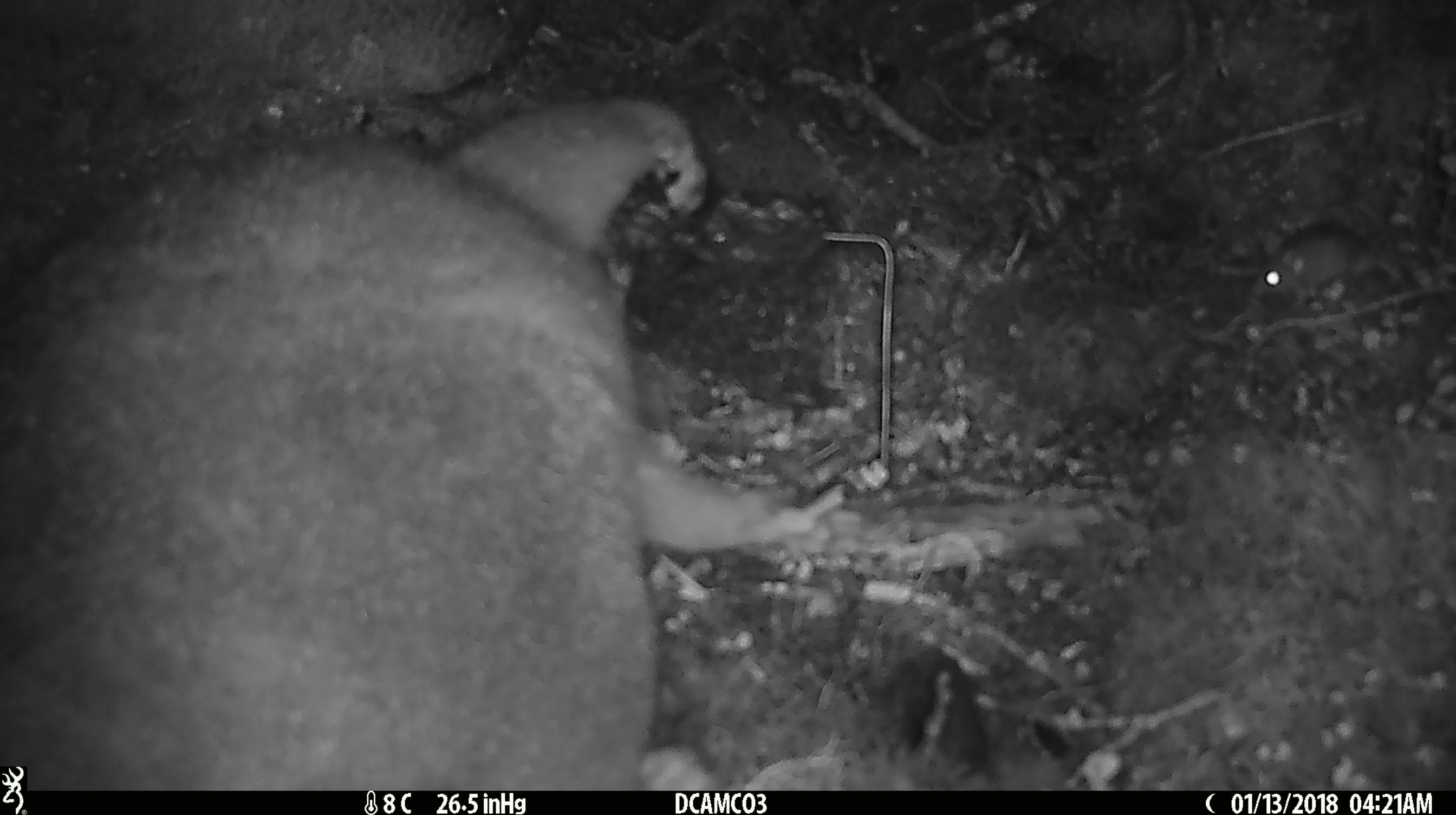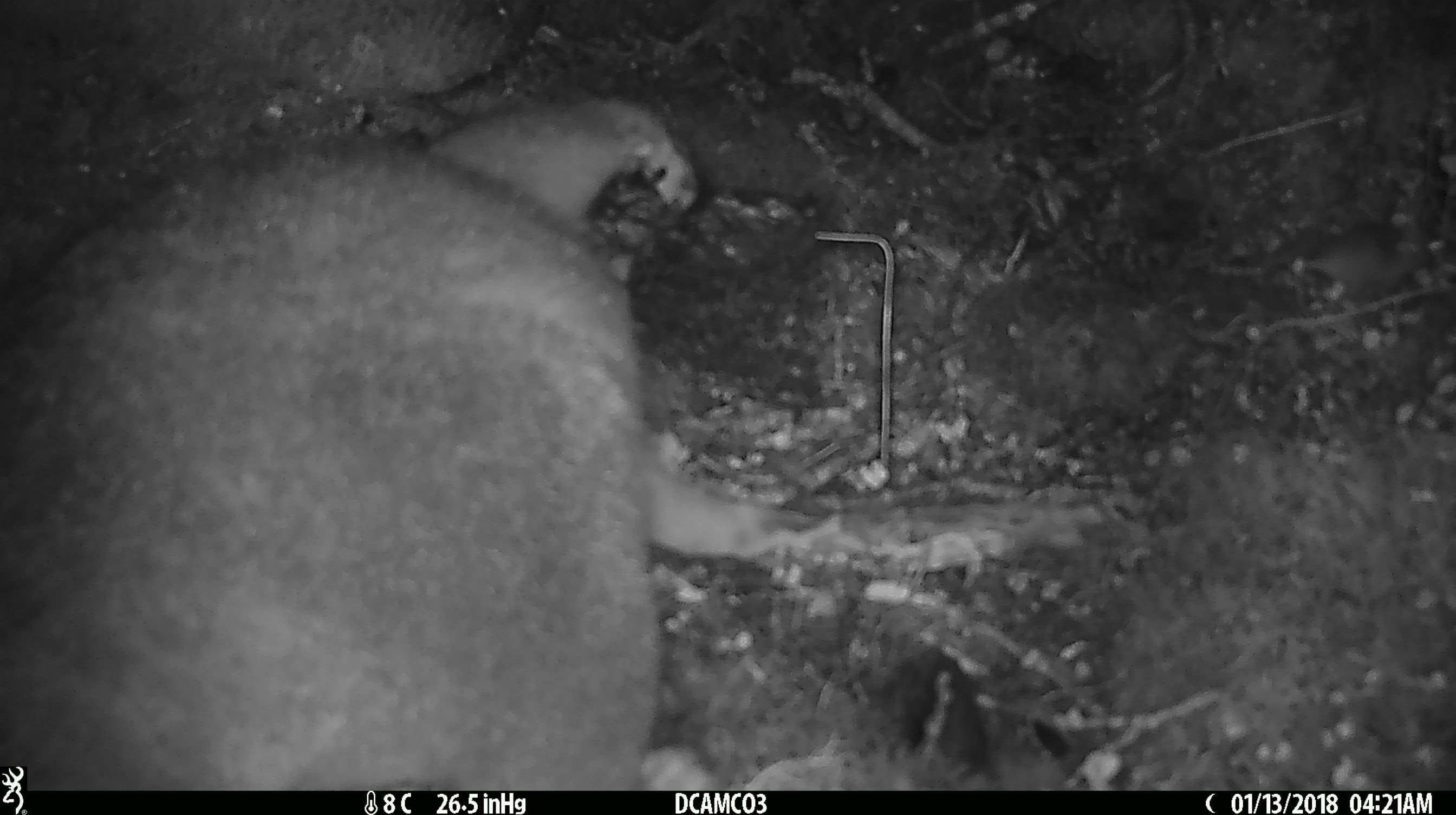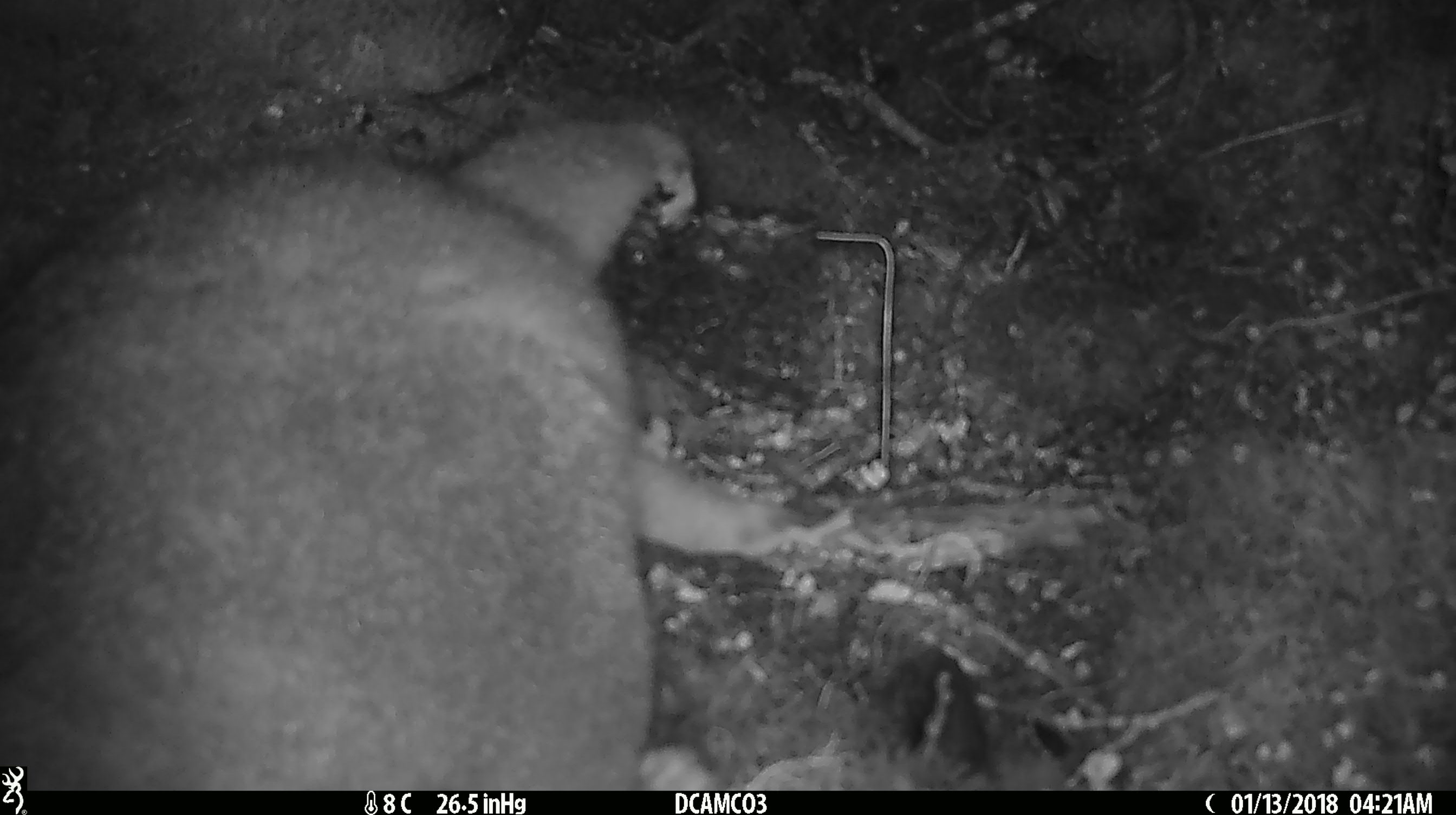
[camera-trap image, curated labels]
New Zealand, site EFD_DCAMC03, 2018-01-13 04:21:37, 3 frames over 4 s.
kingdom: Animalia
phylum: Chordata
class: Mammalia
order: Diprotodontia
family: Phalangeridae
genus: Trichosurus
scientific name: Trichosurus vulpecula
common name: common brushtail possum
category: possum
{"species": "possum (common brushtail possum) (Trichosurus vulpecula)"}